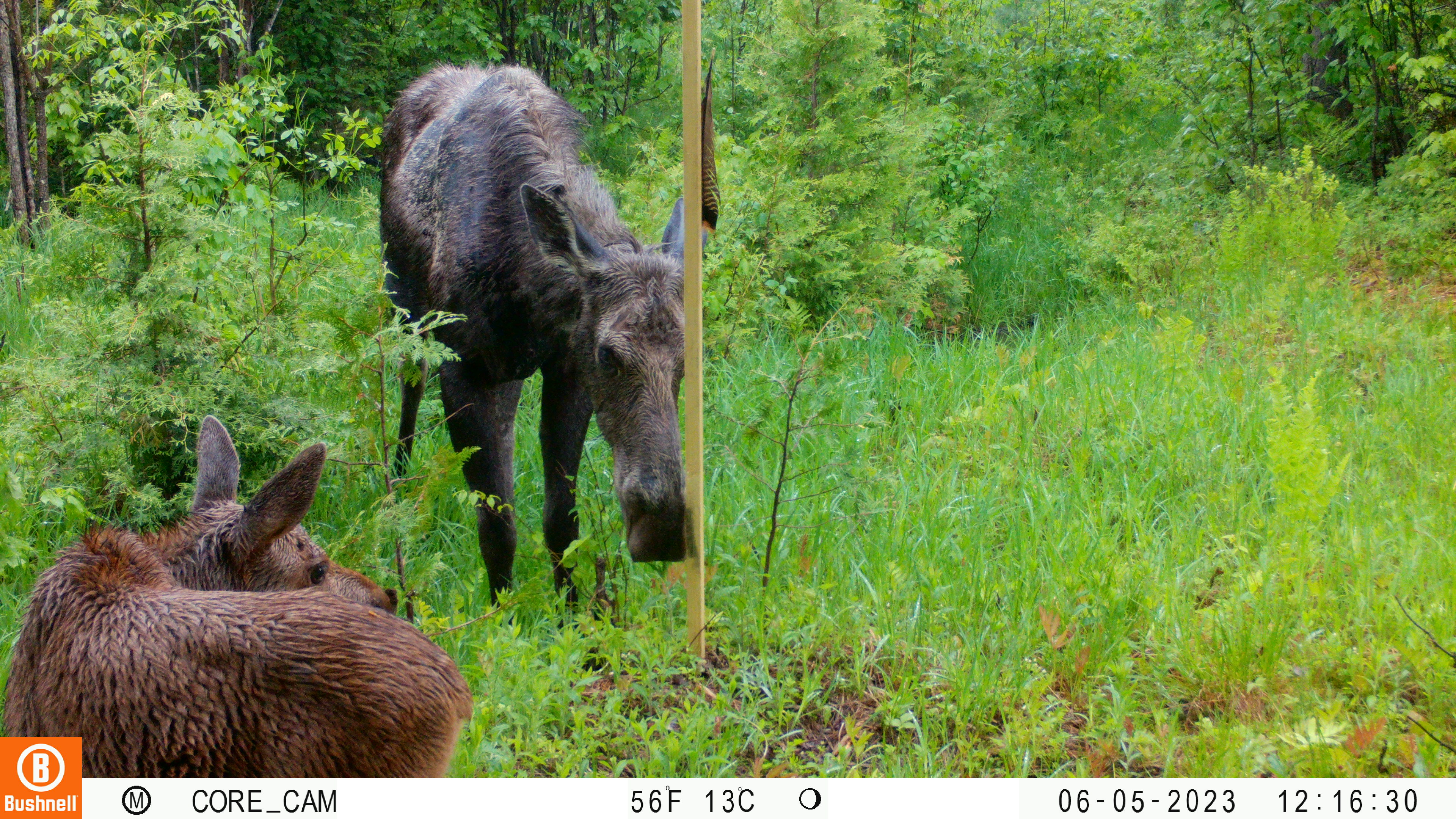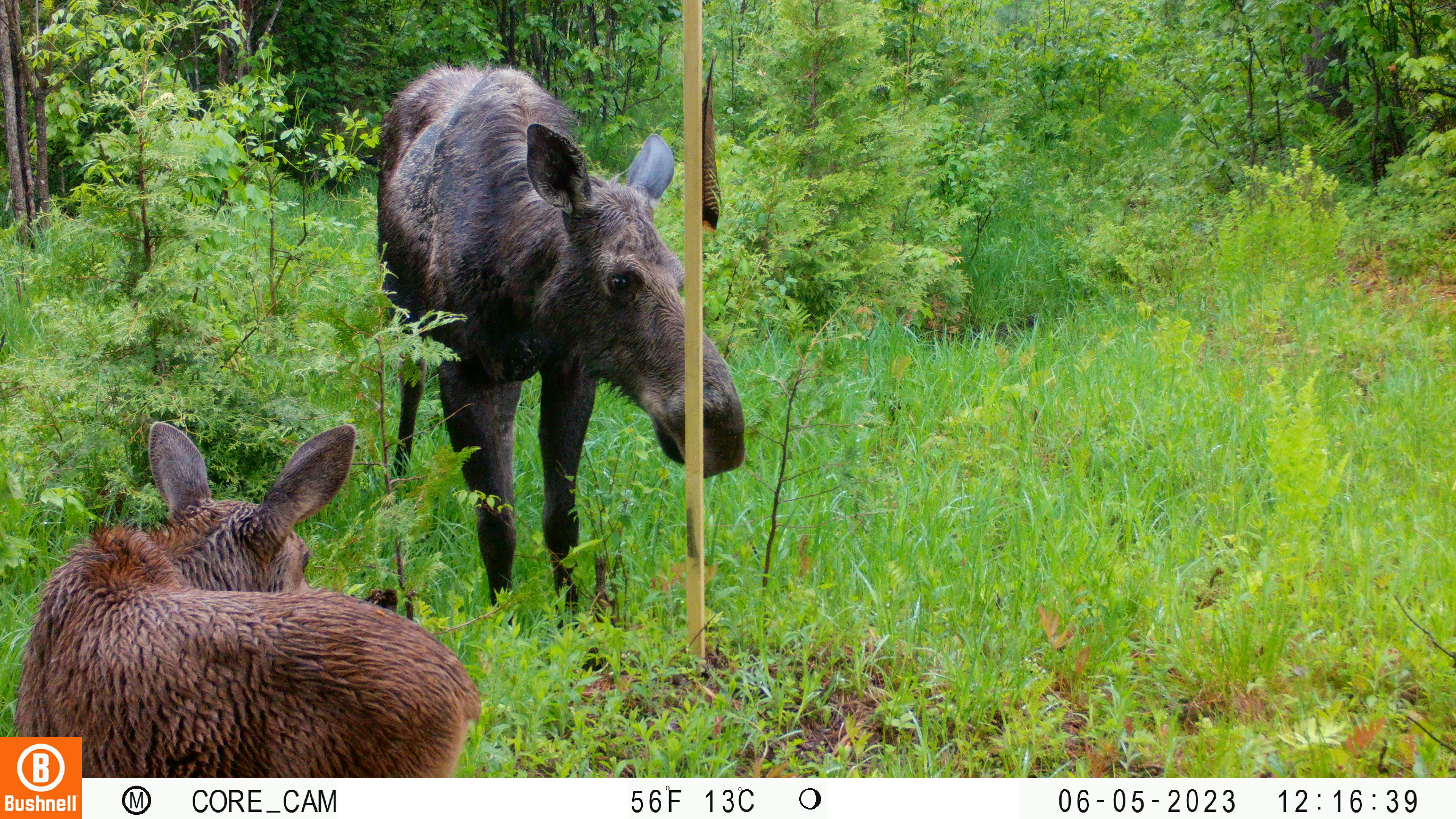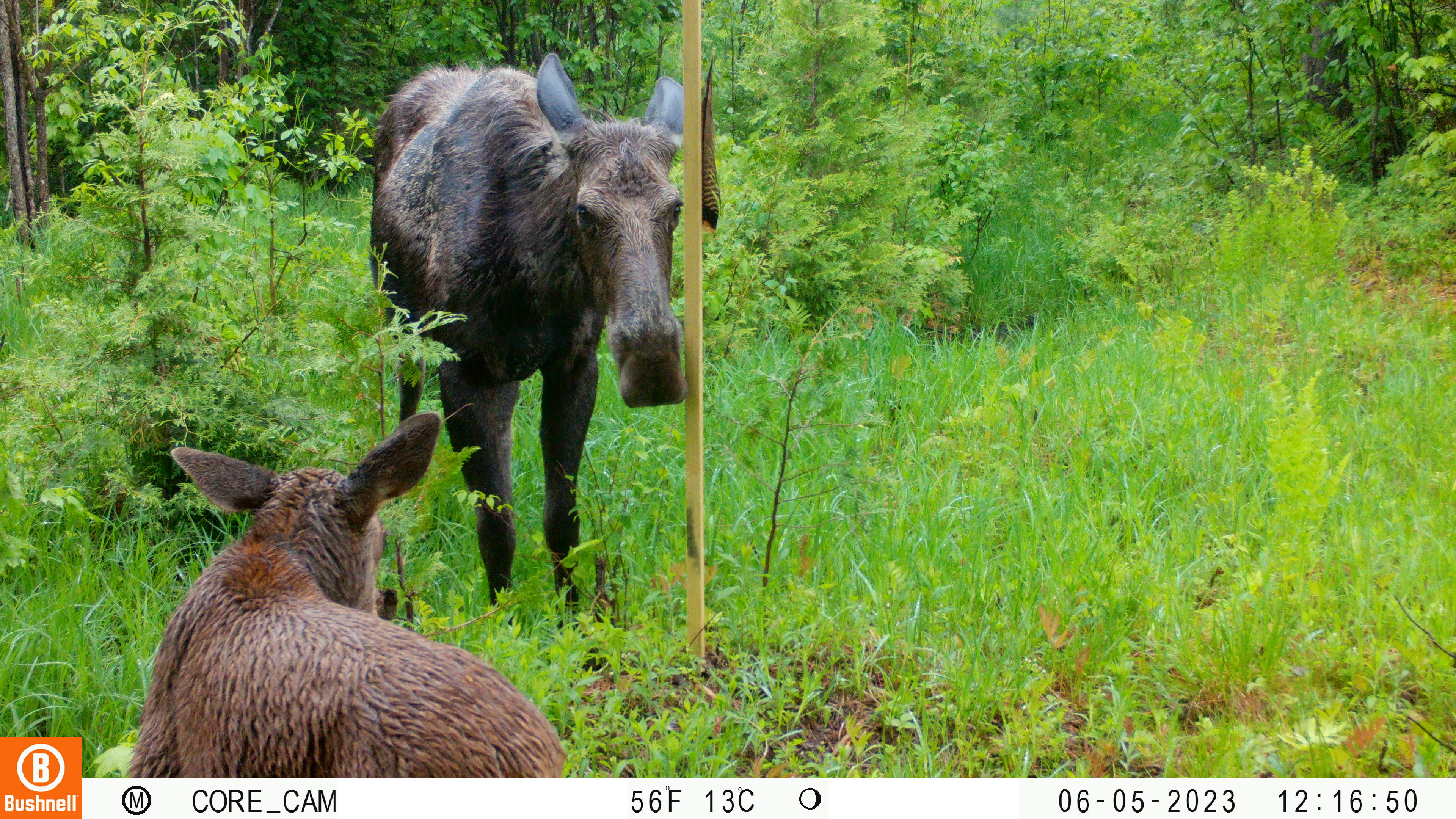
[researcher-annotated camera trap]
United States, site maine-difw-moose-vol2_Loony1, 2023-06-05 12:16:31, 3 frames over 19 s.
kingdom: Animalia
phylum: Chordata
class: Mammalia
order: Artiodactyla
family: Cervidae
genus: Alces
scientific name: Alces alces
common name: moose